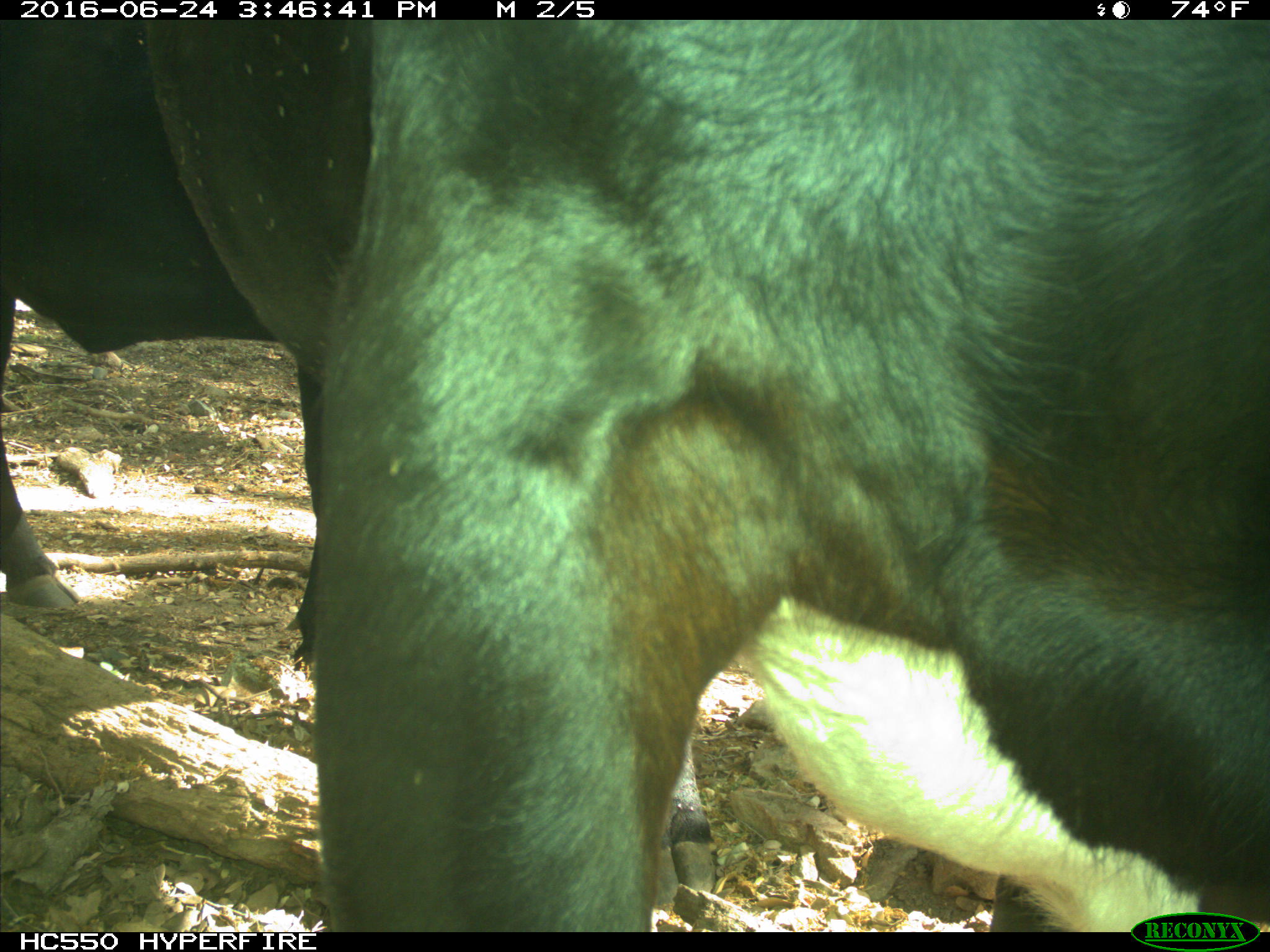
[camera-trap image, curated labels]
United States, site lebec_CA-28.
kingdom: Animalia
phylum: Chordata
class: Mammalia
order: Artiodactyla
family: Bovidae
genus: Bos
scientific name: Bos taurus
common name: domestic cow